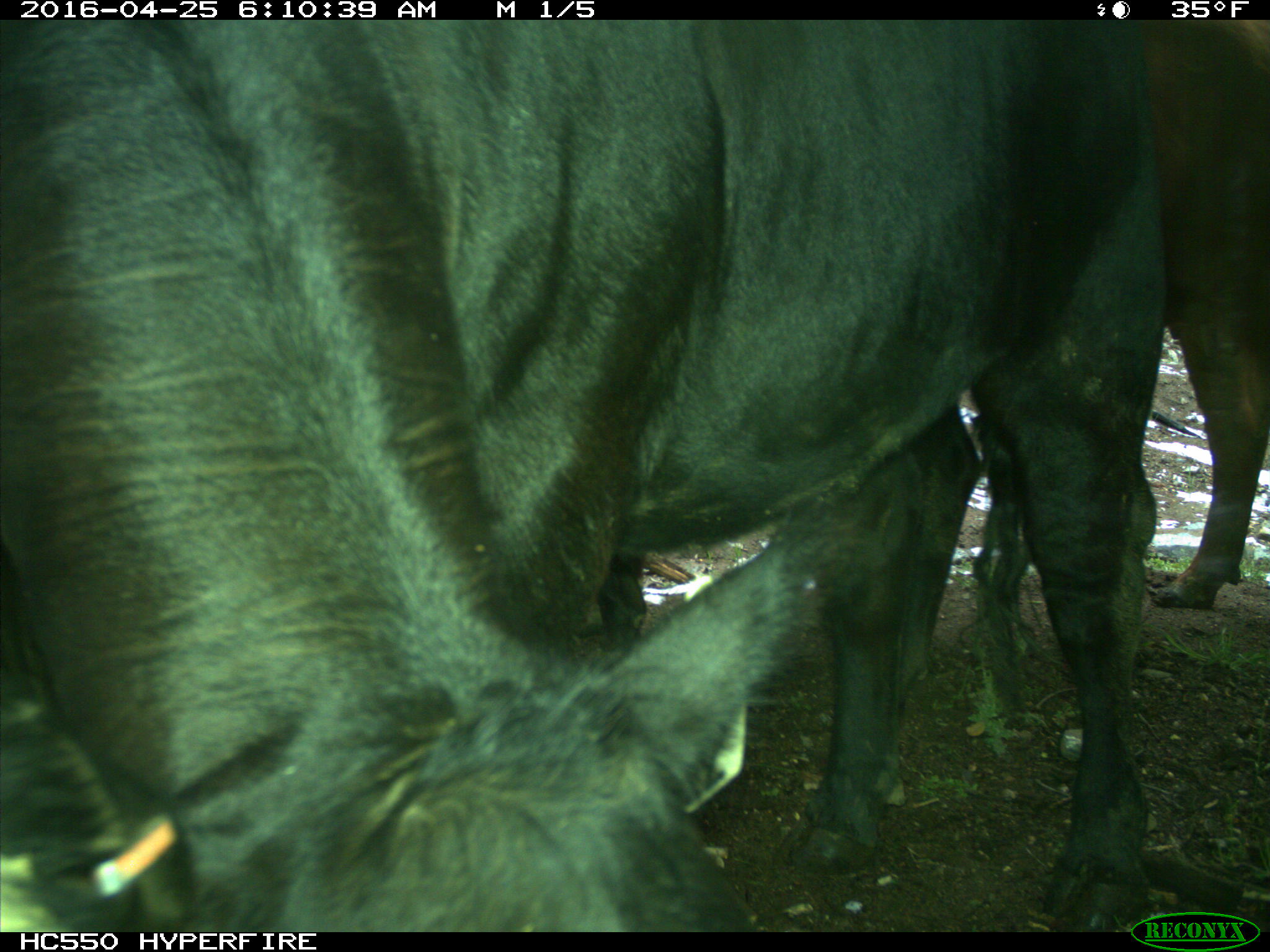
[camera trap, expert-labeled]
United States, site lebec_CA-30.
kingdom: Animalia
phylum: Chordata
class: Mammalia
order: Artiodactyla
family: Bovidae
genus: Bos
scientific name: Bos taurus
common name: domestic cow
Bos taurus (domestic cow).